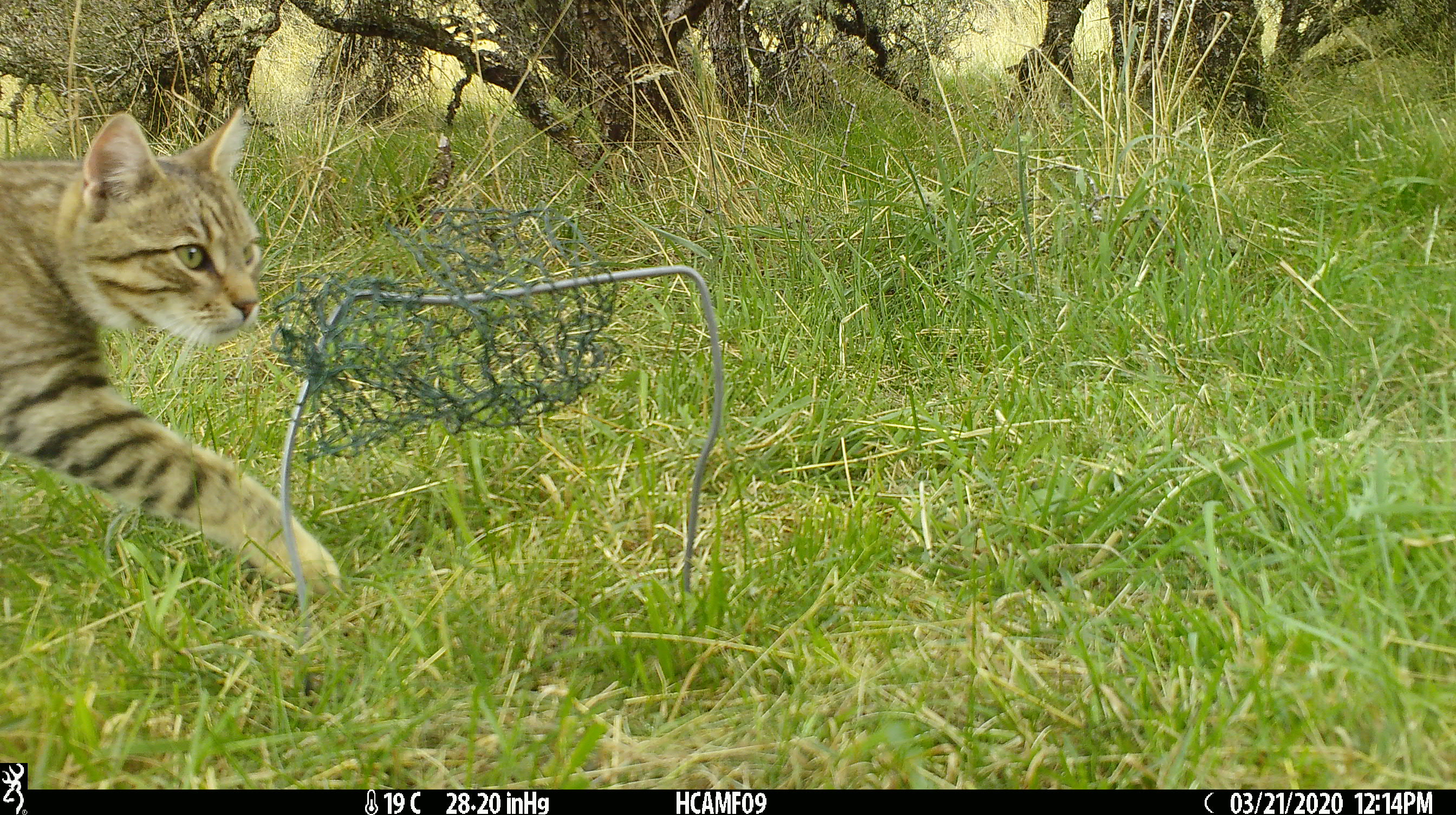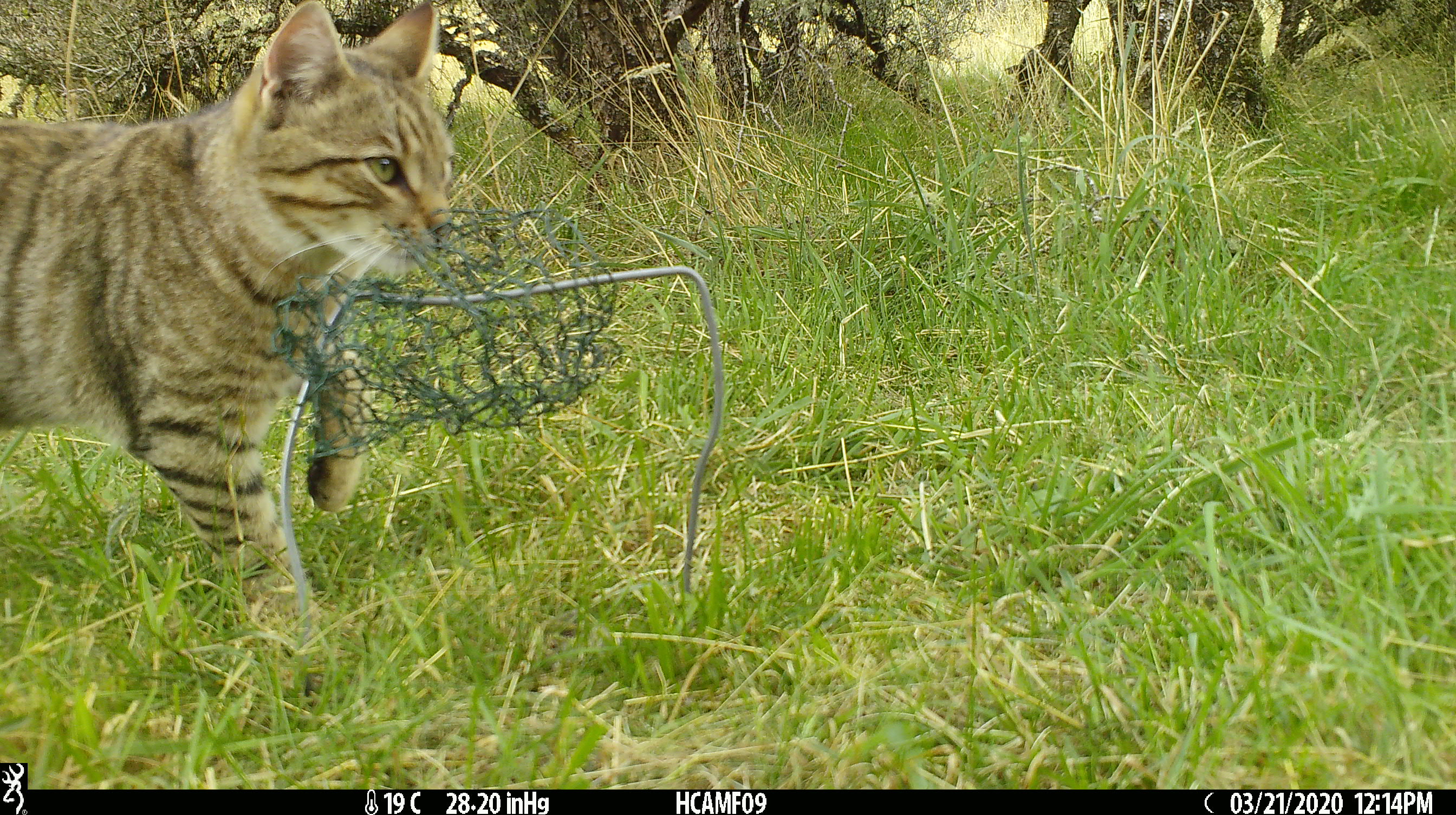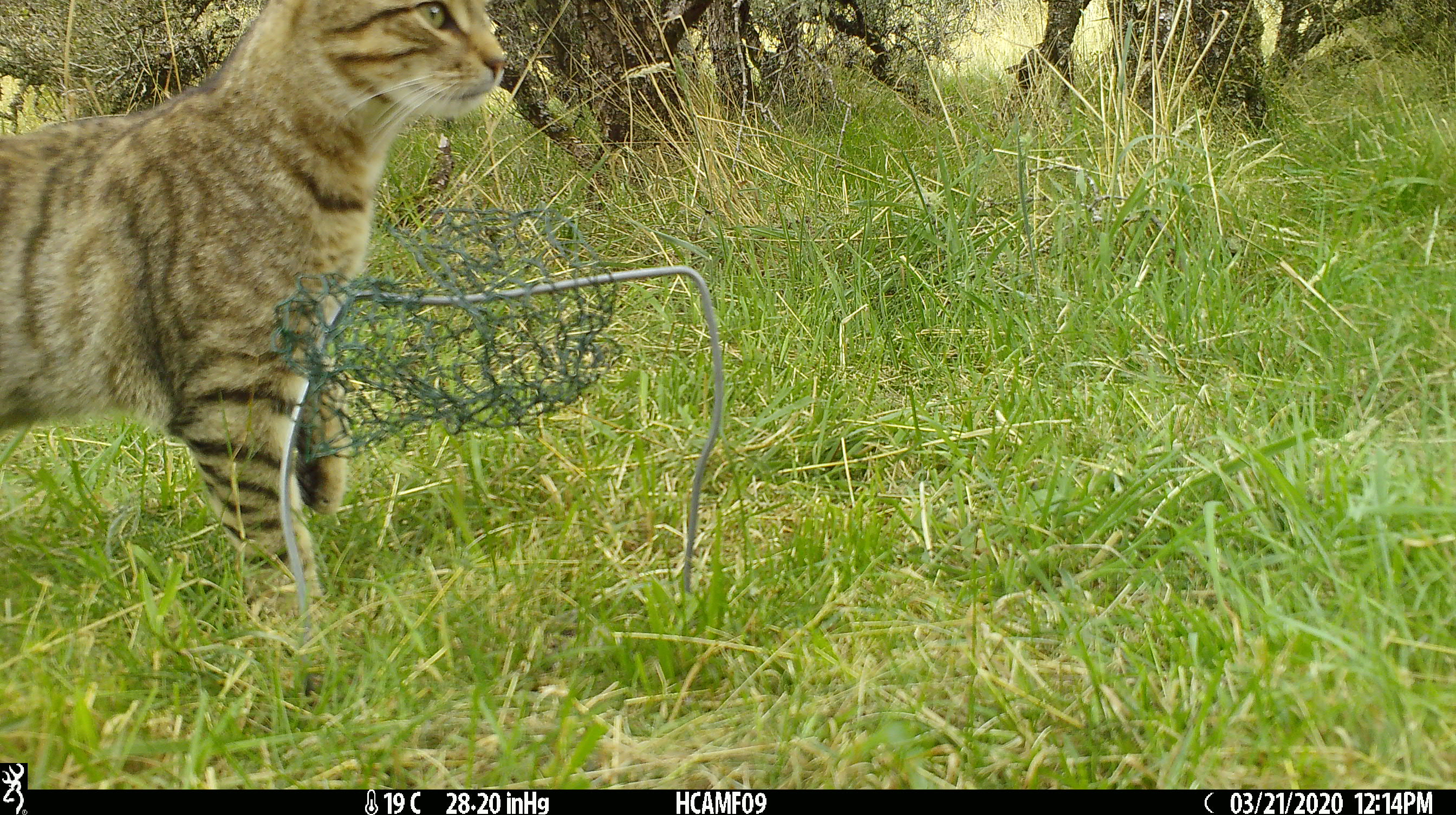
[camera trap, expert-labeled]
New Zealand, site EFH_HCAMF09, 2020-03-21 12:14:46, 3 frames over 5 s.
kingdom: Animalia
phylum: Chordata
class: Mammalia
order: Carnivora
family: Felidae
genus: Felis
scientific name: Felis catus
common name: domestic cat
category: cat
Cat (domestic cat) (Felis catus).